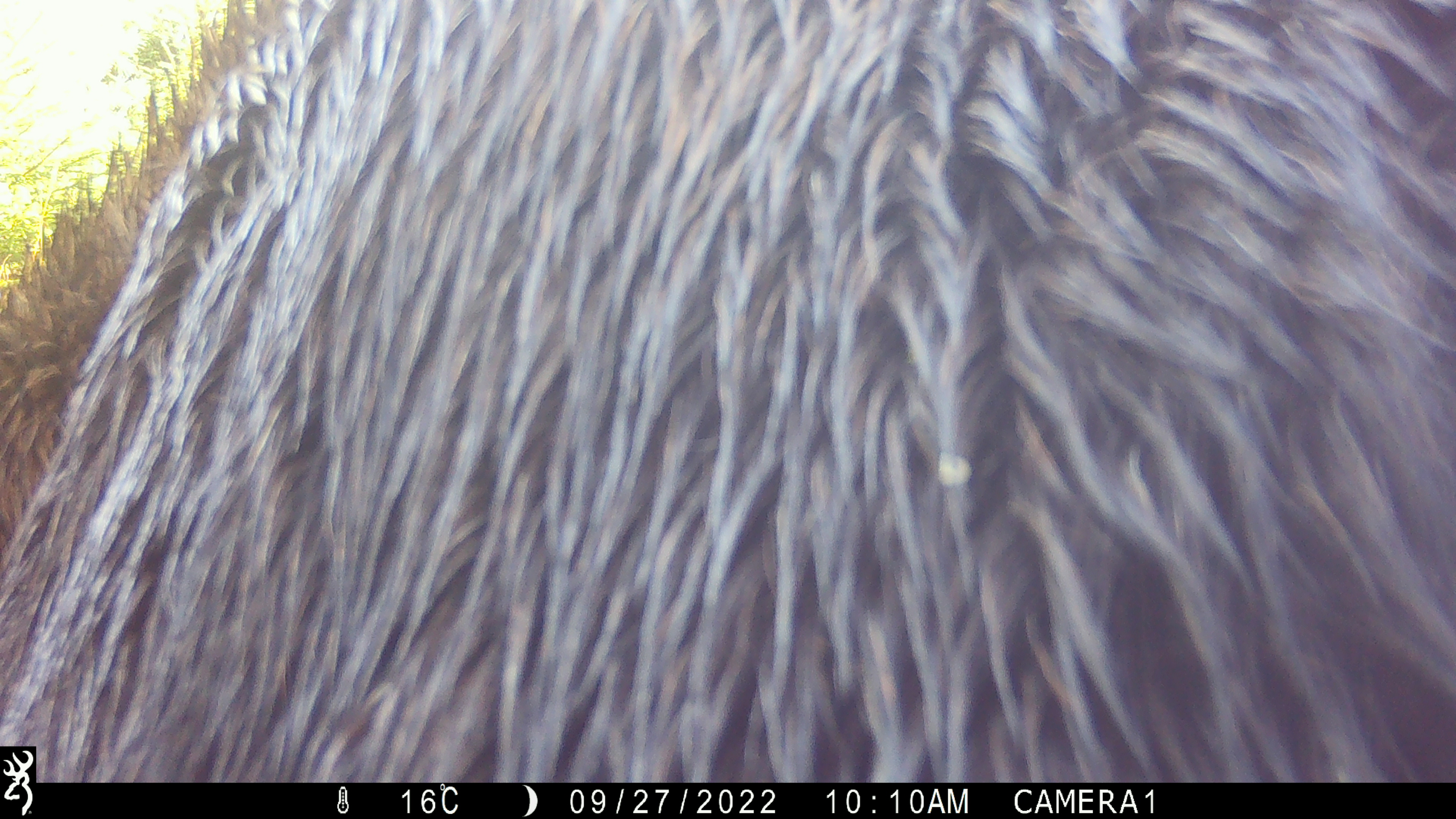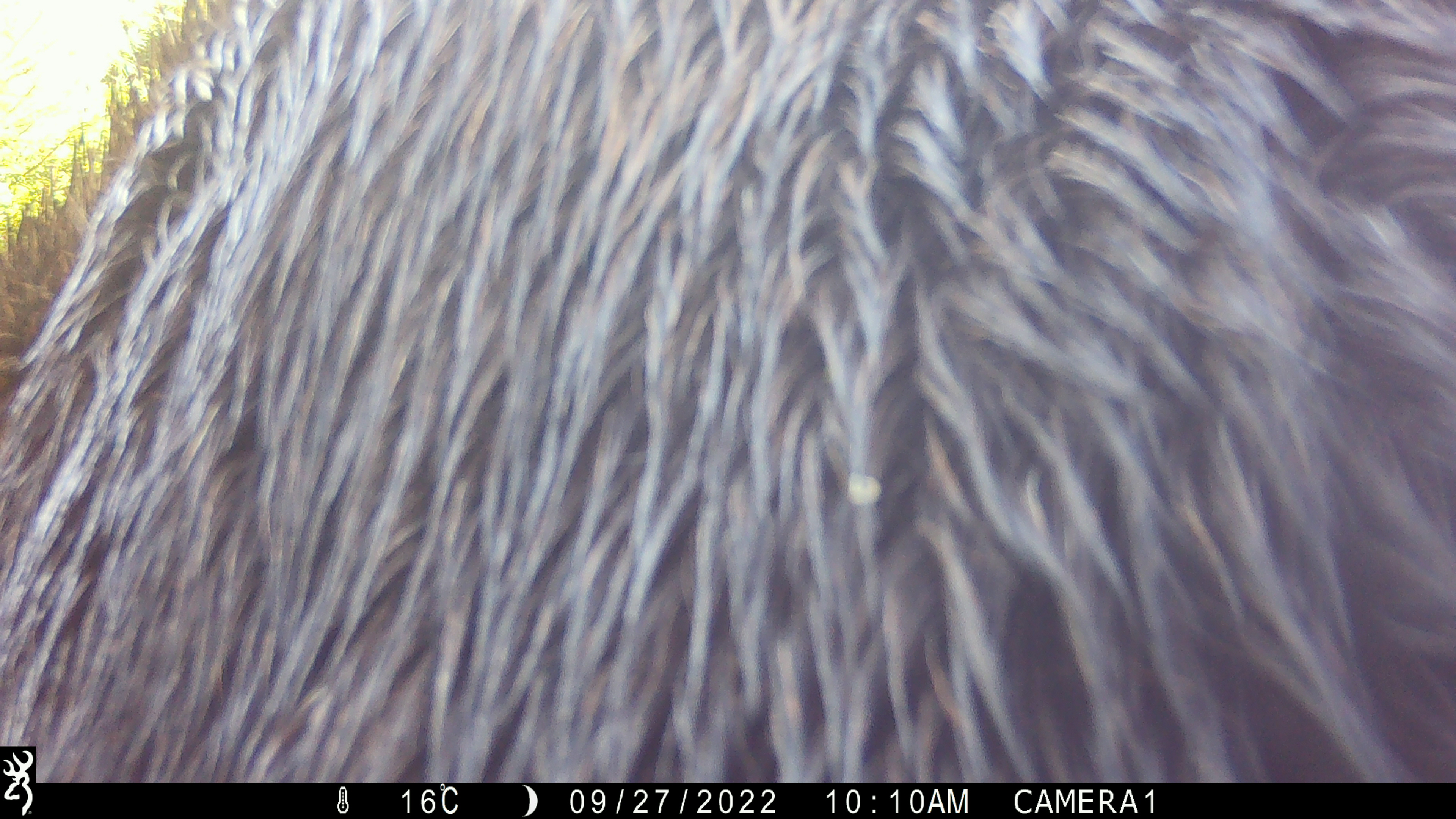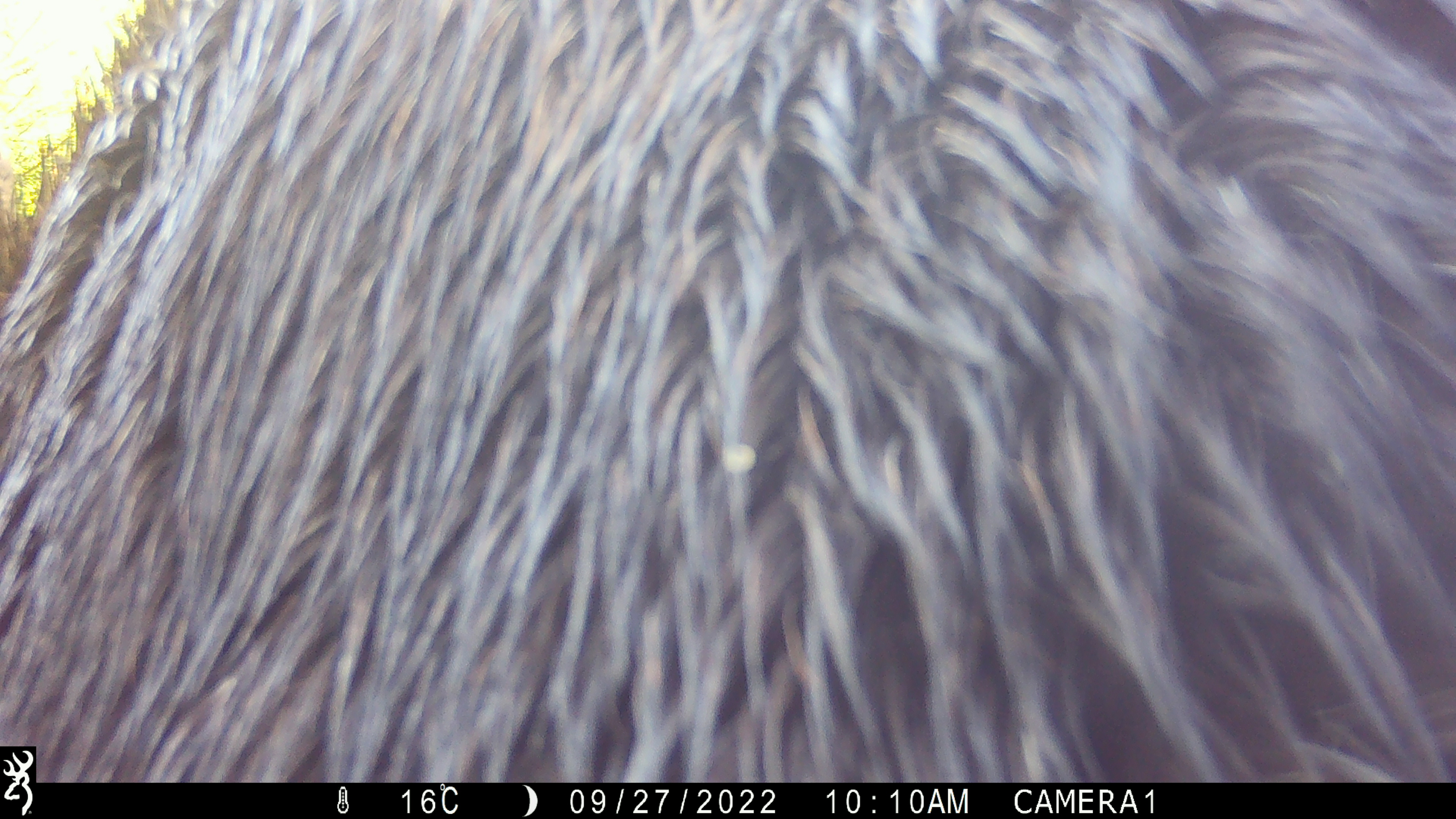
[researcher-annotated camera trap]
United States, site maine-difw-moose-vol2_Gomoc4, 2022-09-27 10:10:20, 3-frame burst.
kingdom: Animalia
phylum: Chordata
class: Mammalia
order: Artiodactyla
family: Cervidae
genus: Alces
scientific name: Alces alces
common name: moose